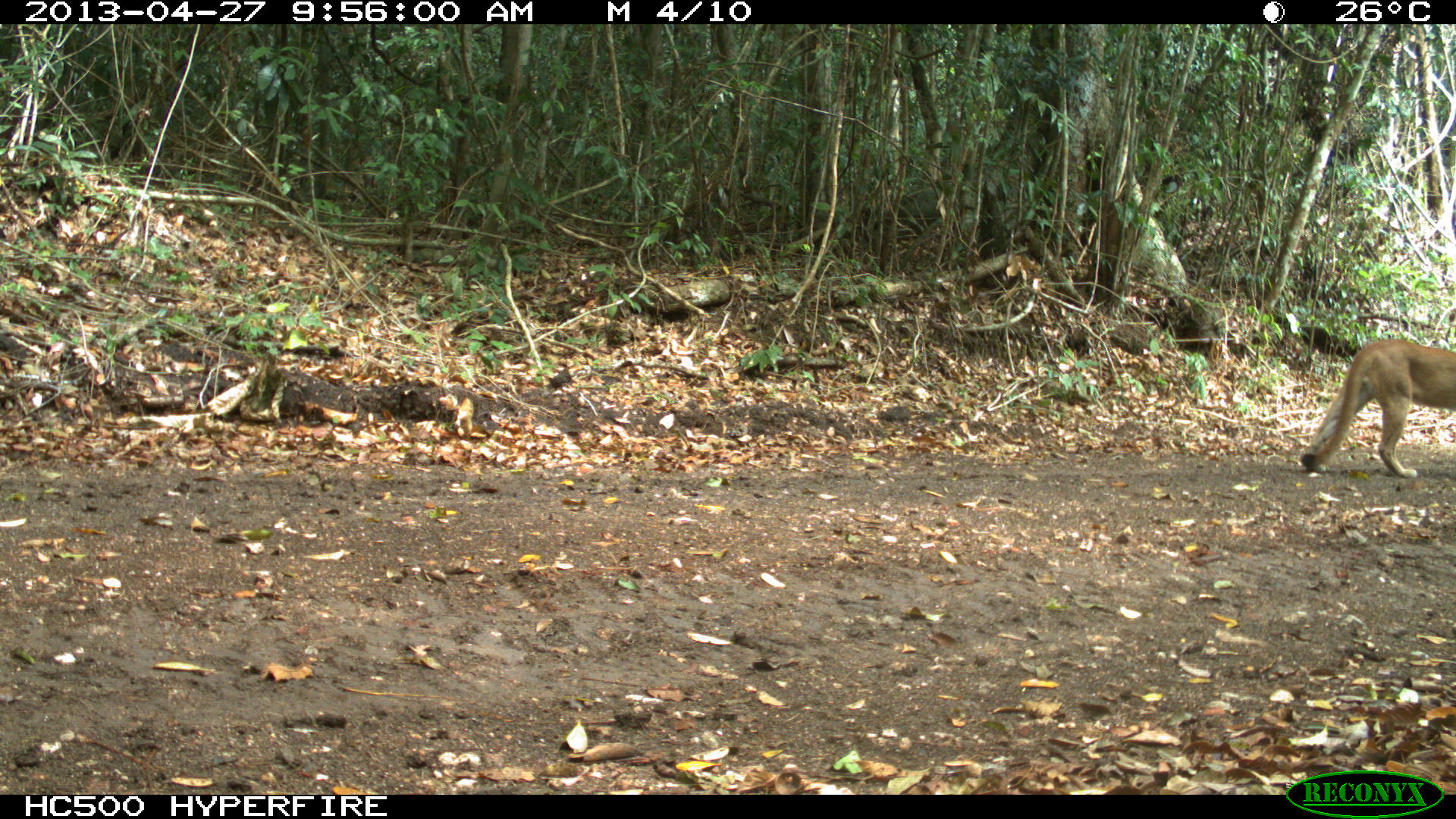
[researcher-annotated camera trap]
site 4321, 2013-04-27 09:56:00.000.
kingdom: Animalia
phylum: Chordata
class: Mammalia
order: Carnivora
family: Felidae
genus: Puma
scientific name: Puma concolor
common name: mountain lion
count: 1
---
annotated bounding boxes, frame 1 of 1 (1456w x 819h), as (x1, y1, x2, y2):
puma concolor: (1301, 338, 1456, 478)